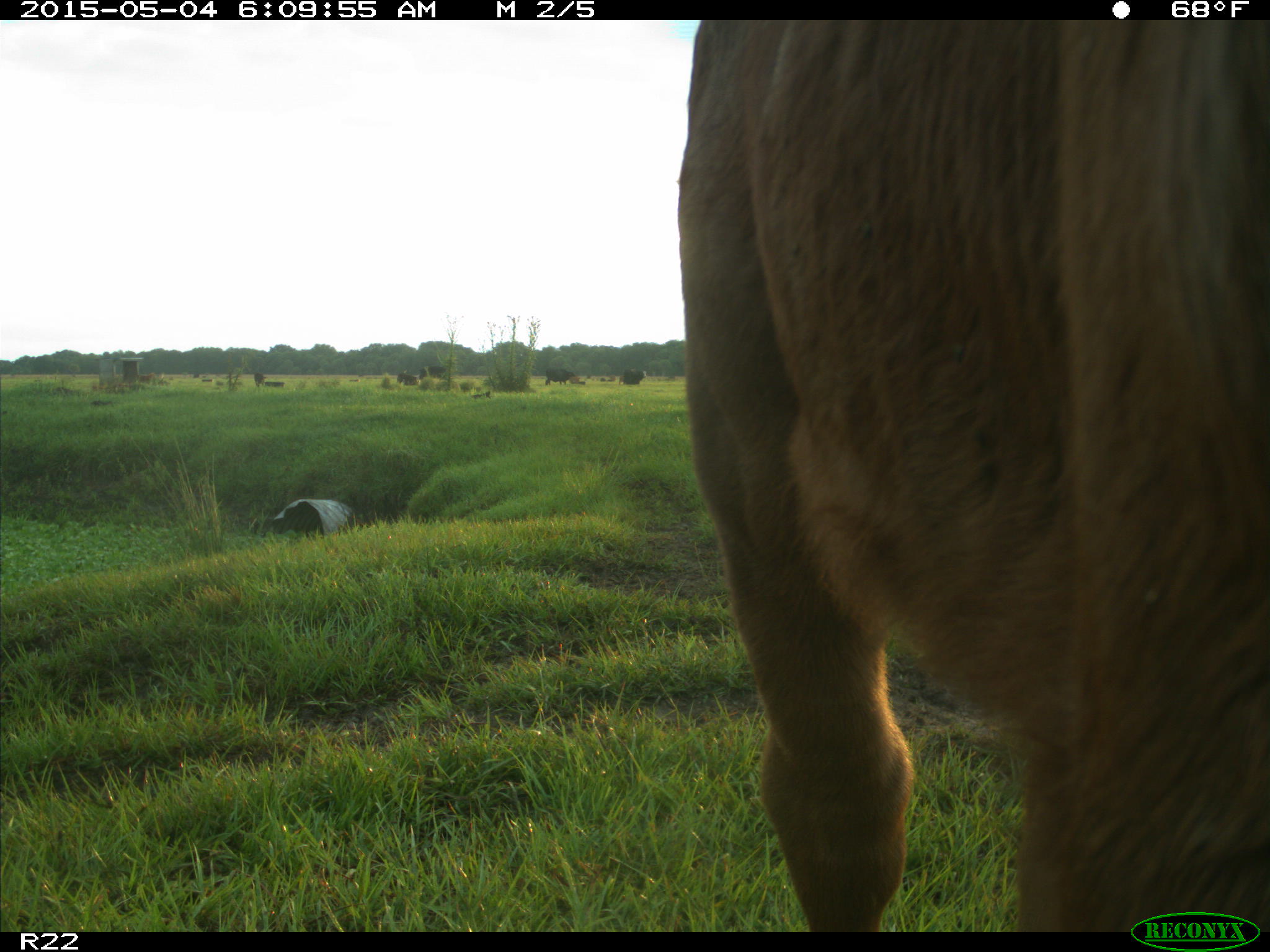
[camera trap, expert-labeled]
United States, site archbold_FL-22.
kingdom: Animalia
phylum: Chordata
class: Mammalia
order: Artiodactyla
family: Bovidae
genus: Bos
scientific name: Bos taurus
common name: domestic cow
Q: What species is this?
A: Bos taurus (domestic cow).